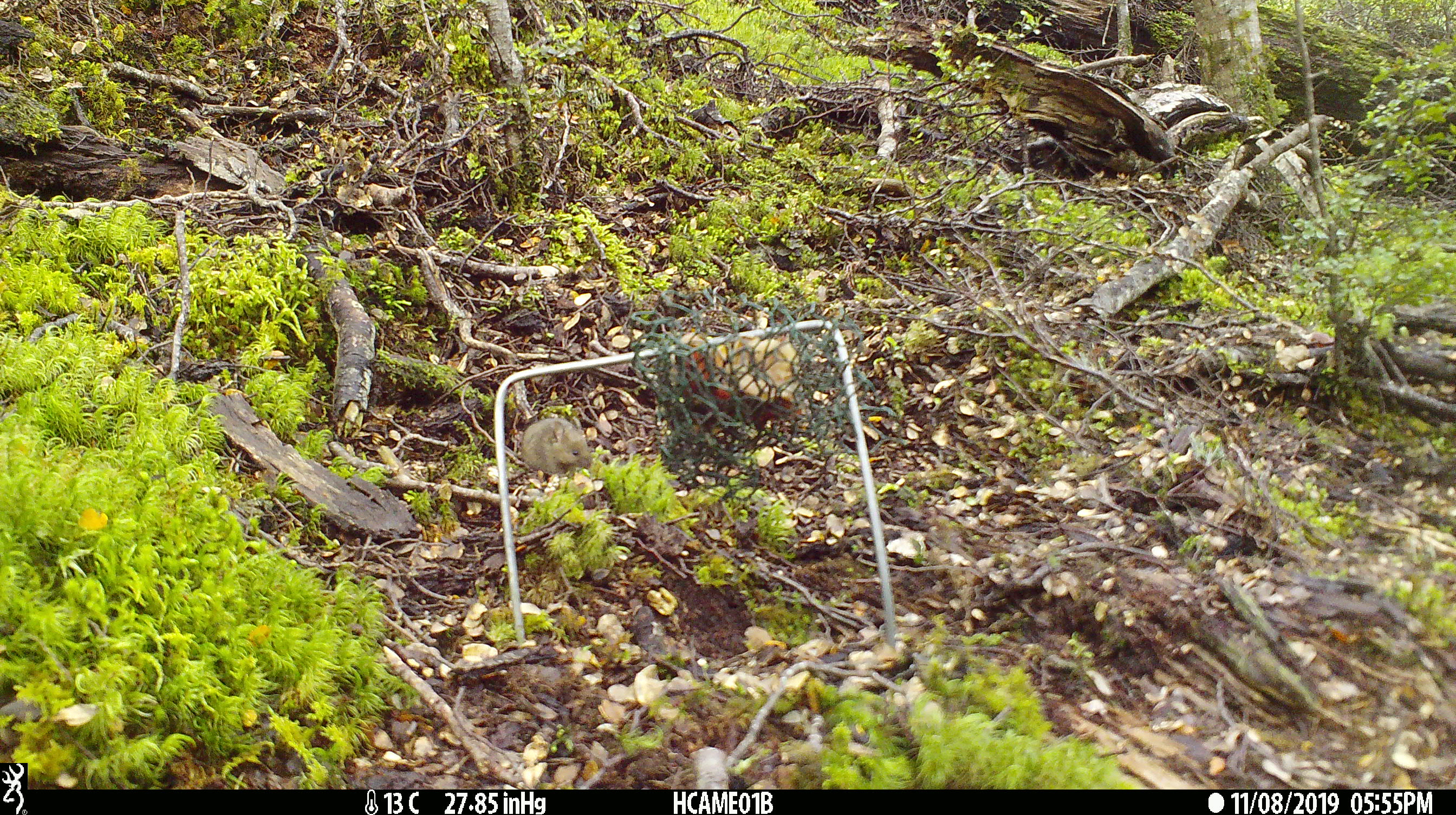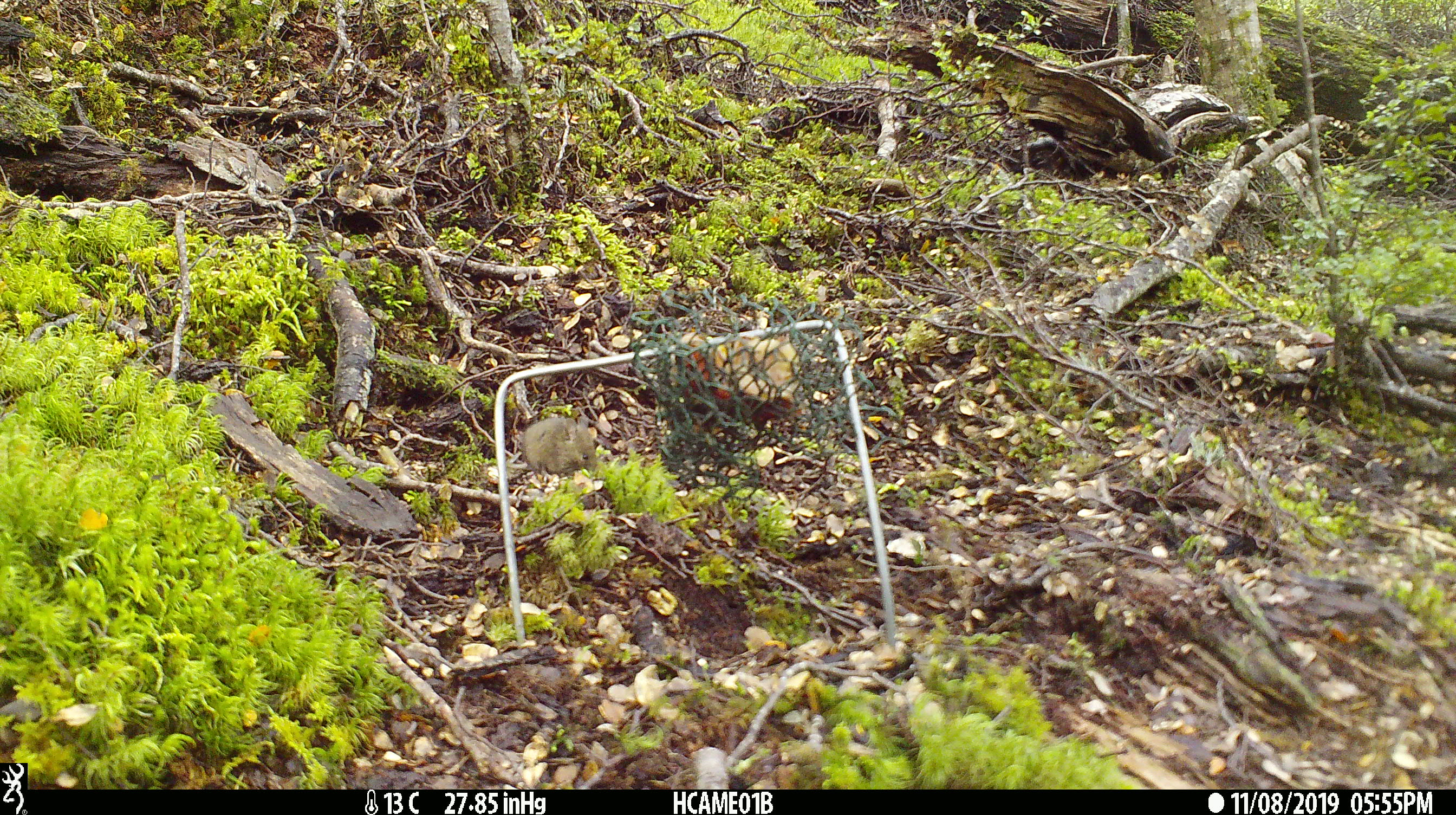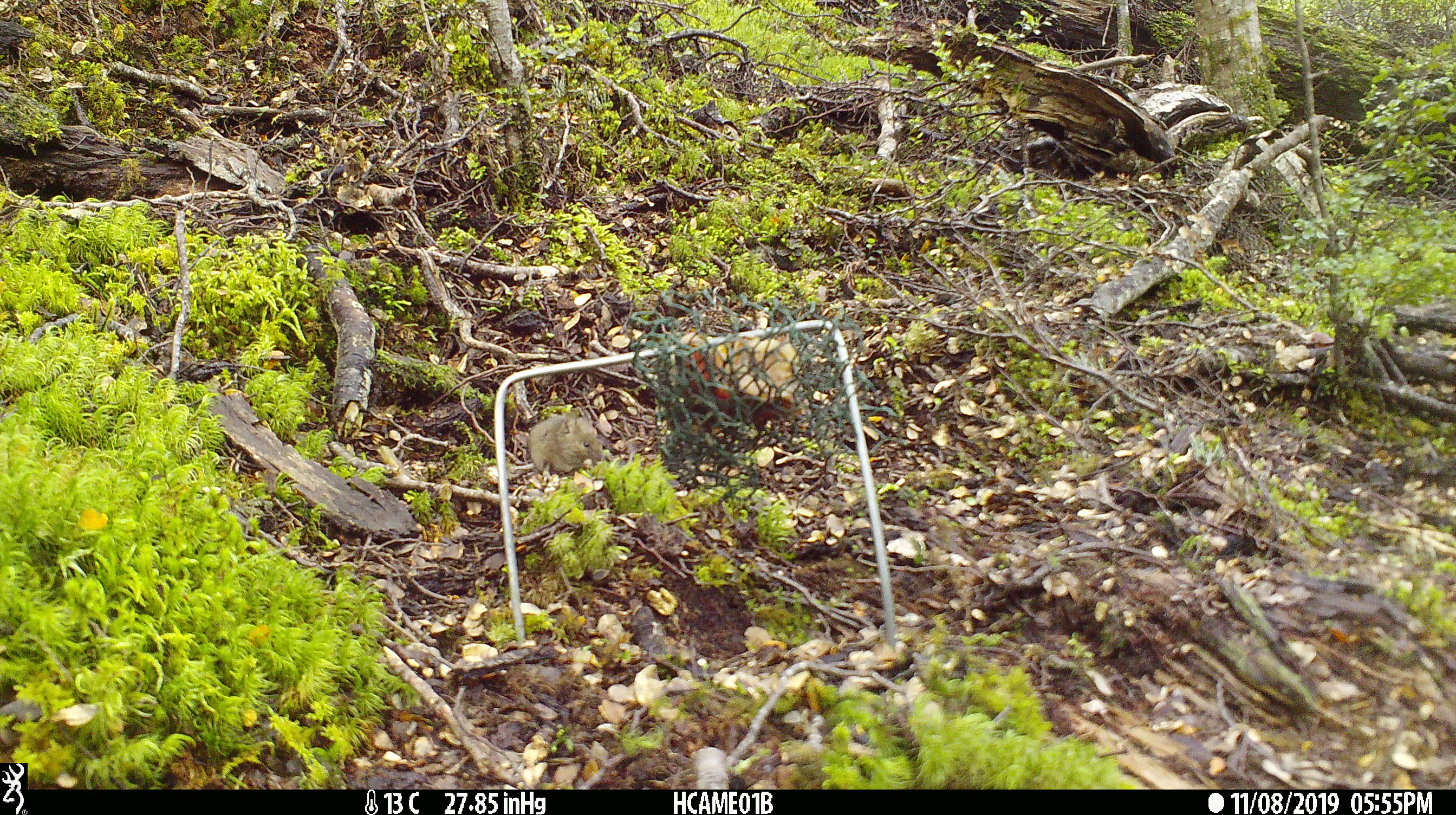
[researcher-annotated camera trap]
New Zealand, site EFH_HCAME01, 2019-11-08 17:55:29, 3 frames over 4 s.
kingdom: Animalia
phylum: Chordata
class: Mammalia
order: Rodentia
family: Muridae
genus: Mus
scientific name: Mus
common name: mouse